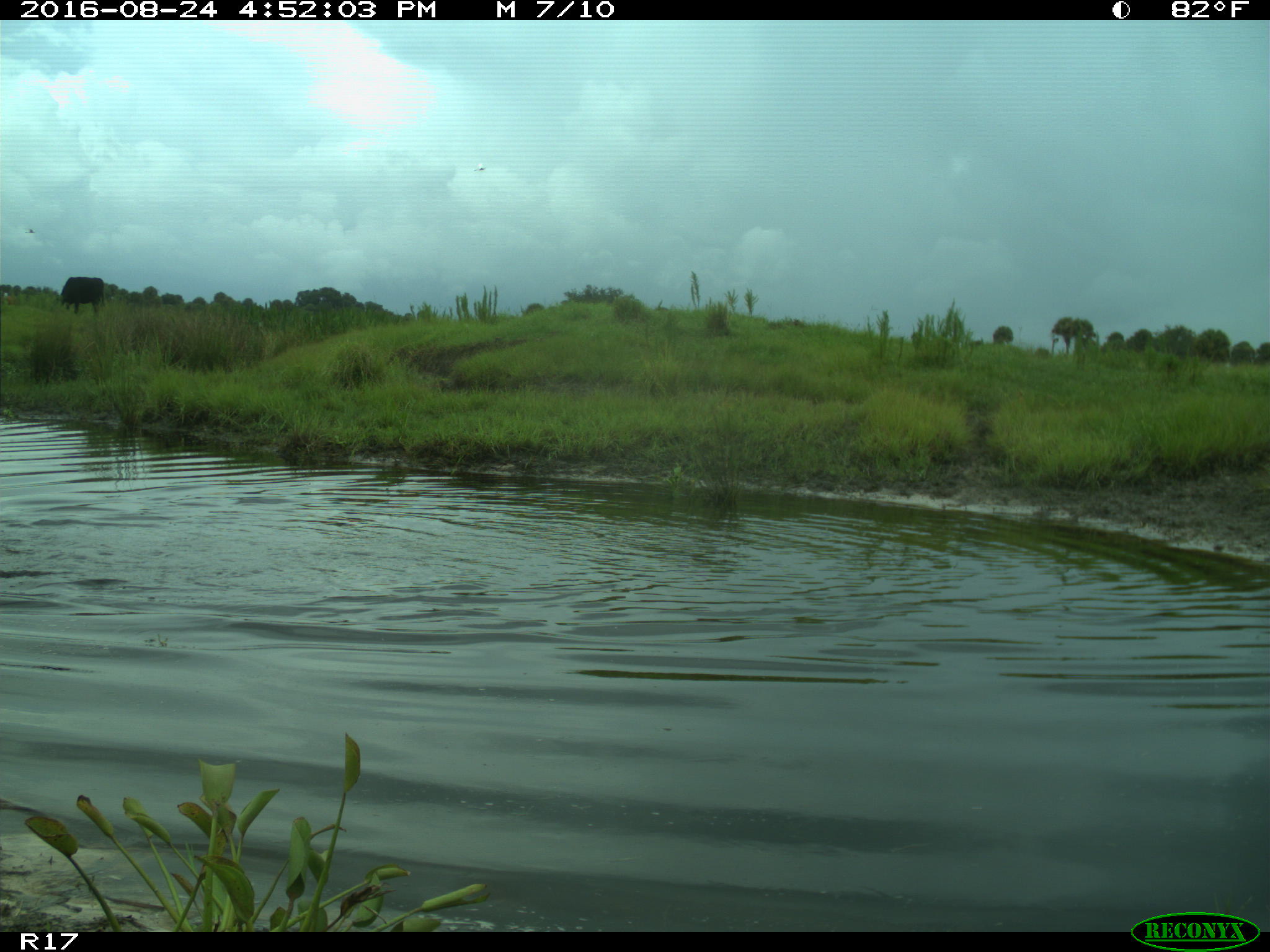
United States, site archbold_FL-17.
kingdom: Animalia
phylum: Chordata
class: Mammalia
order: Artiodactyla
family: Bovidae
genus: Bos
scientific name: Bos taurus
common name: domestic cow